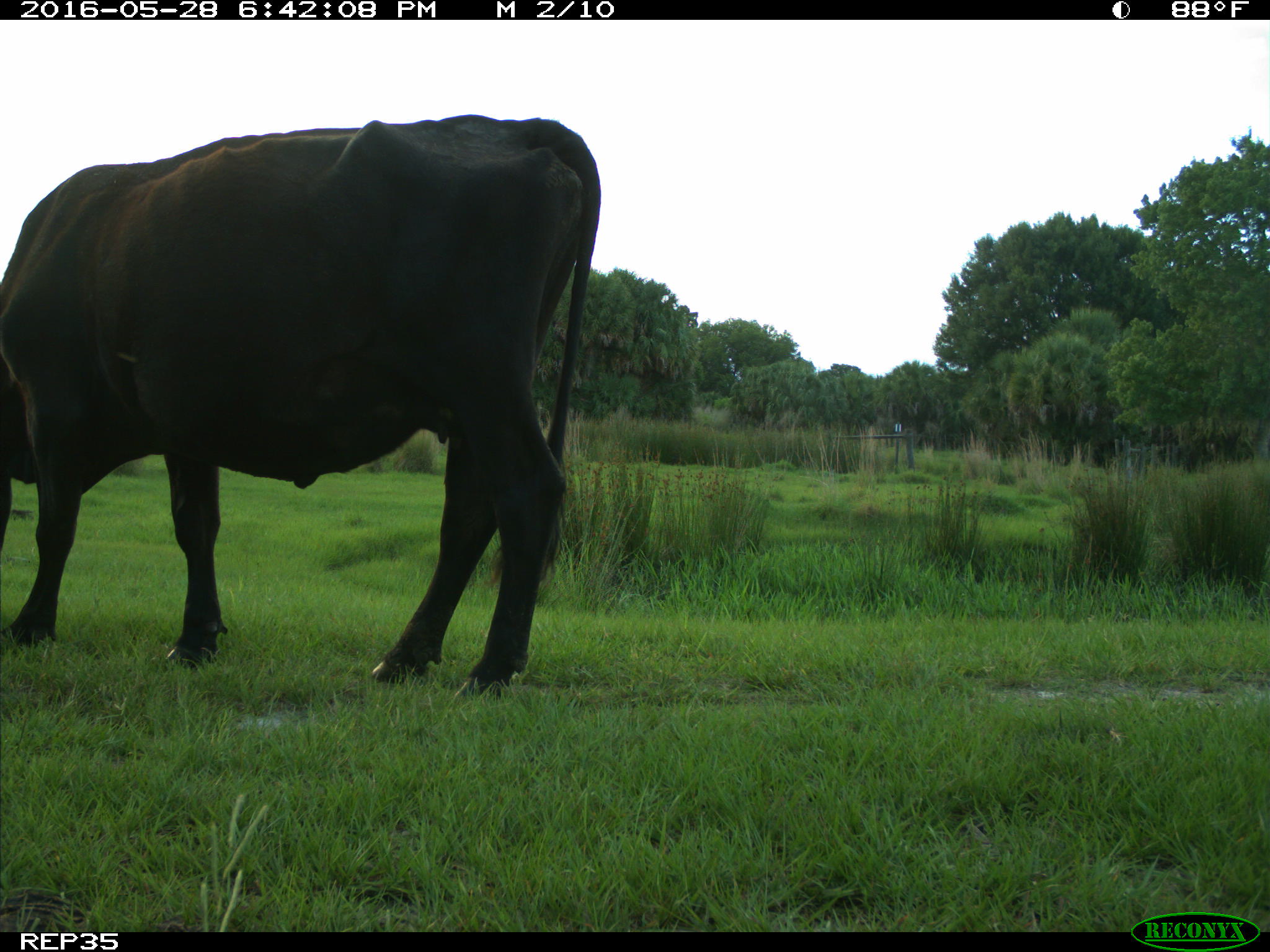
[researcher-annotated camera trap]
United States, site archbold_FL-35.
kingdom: Animalia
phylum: Chordata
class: Mammalia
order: Artiodactyla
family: Bovidae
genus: Bos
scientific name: Bos taurus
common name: domestic cow